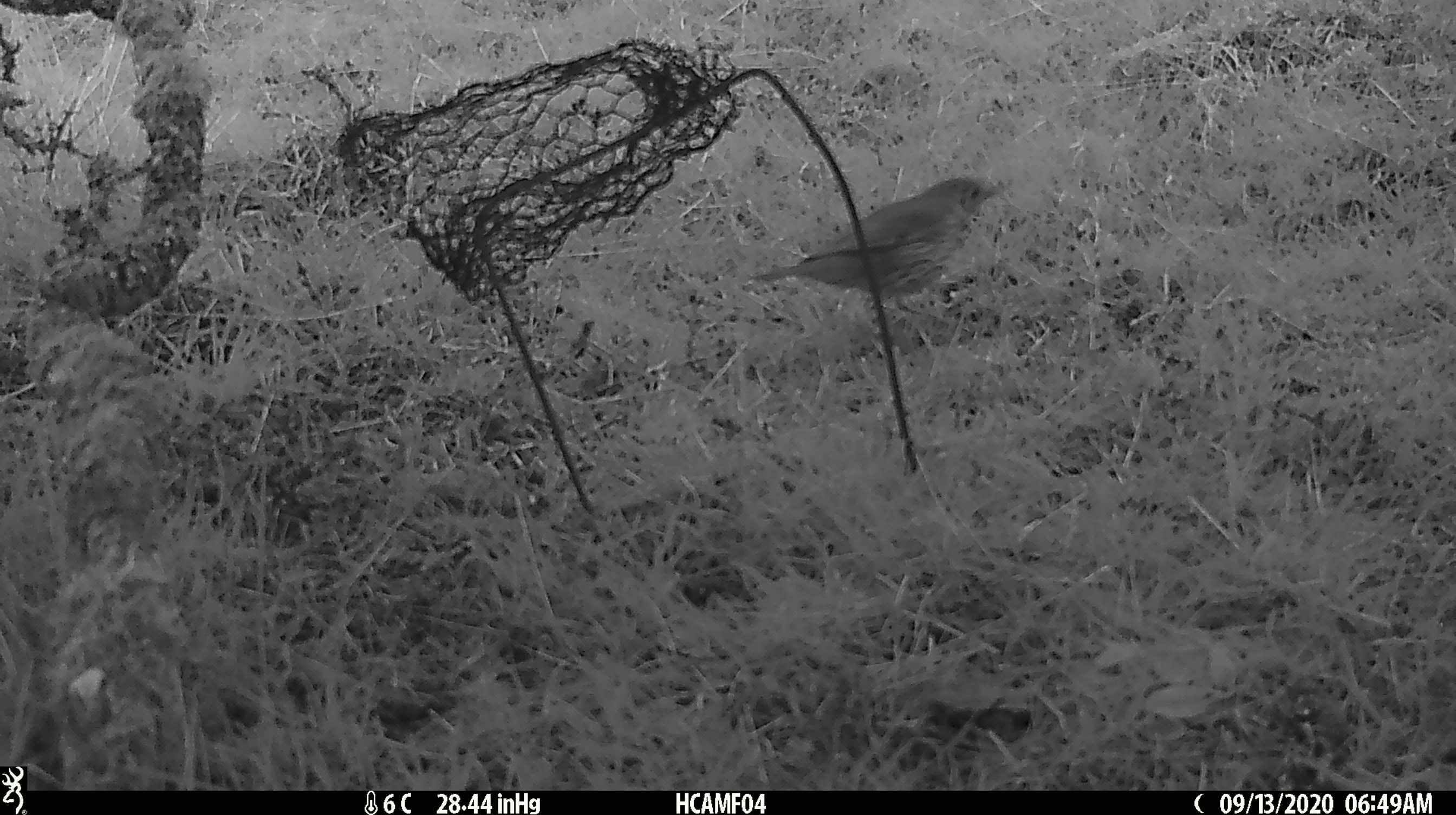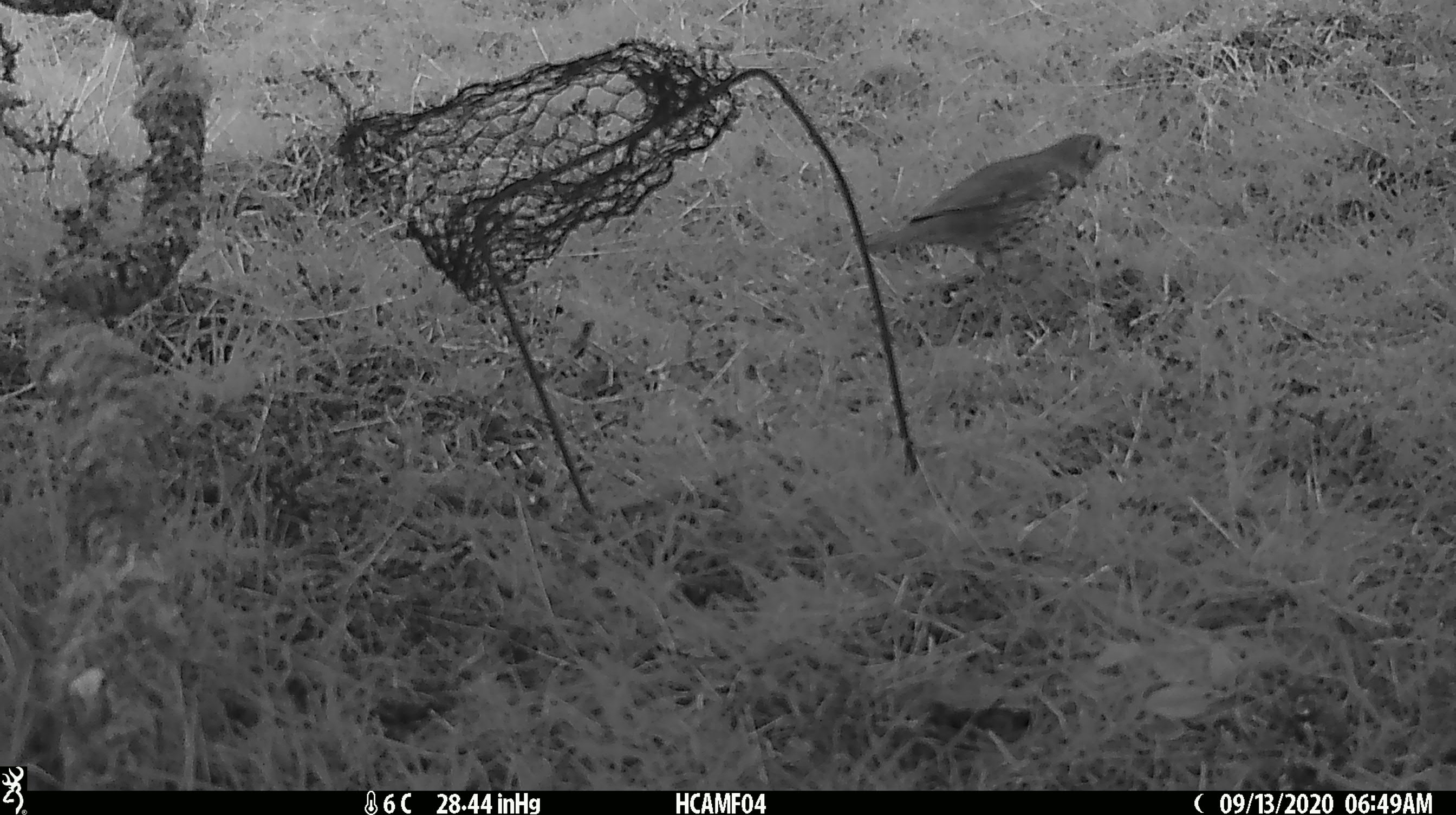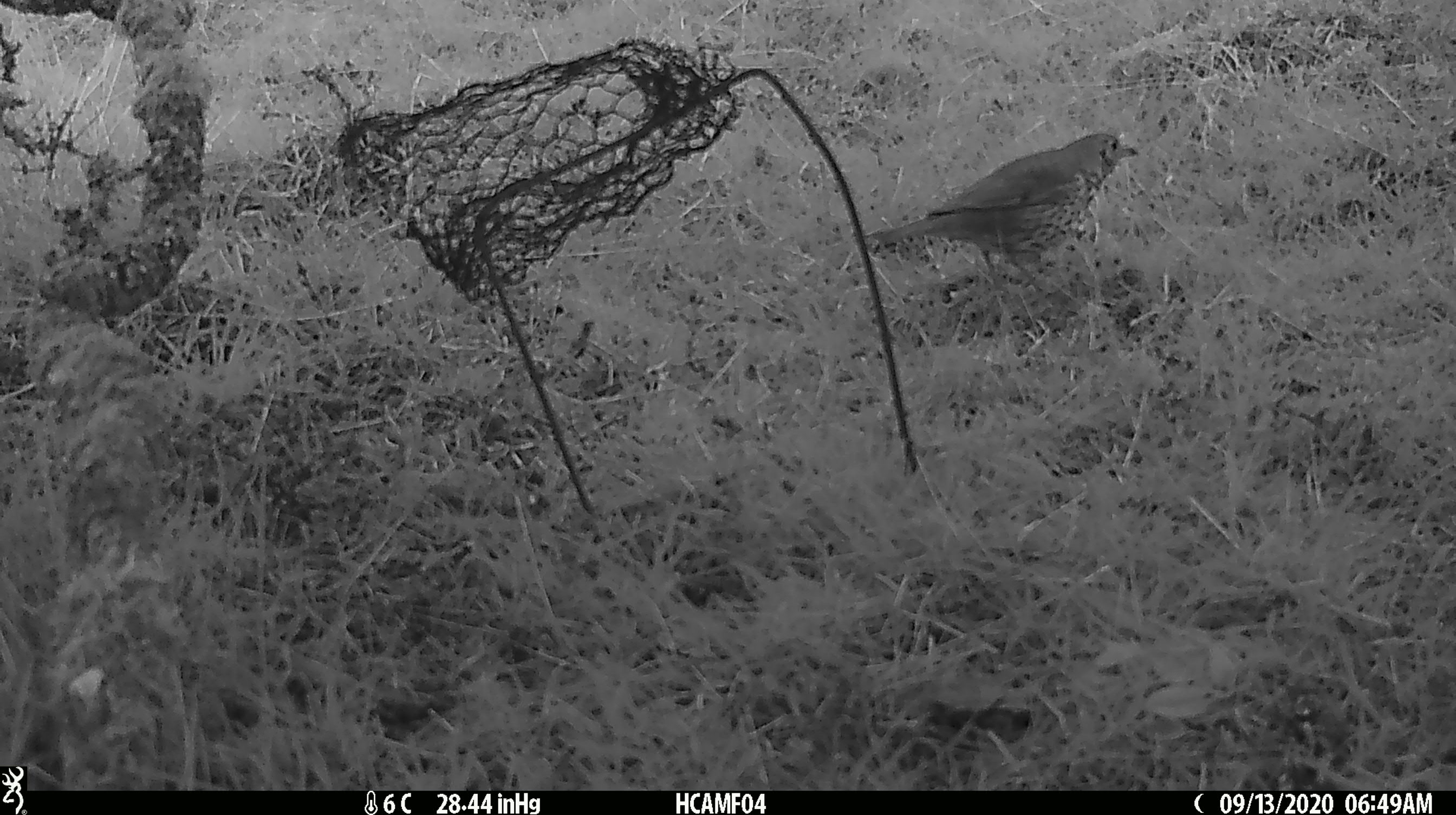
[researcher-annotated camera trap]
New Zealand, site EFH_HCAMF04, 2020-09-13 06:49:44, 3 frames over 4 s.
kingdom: Animalia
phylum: Chordata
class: Aves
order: Passeriformes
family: Turdidae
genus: Turdus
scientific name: Turdus philomelos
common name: song thrush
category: thrush